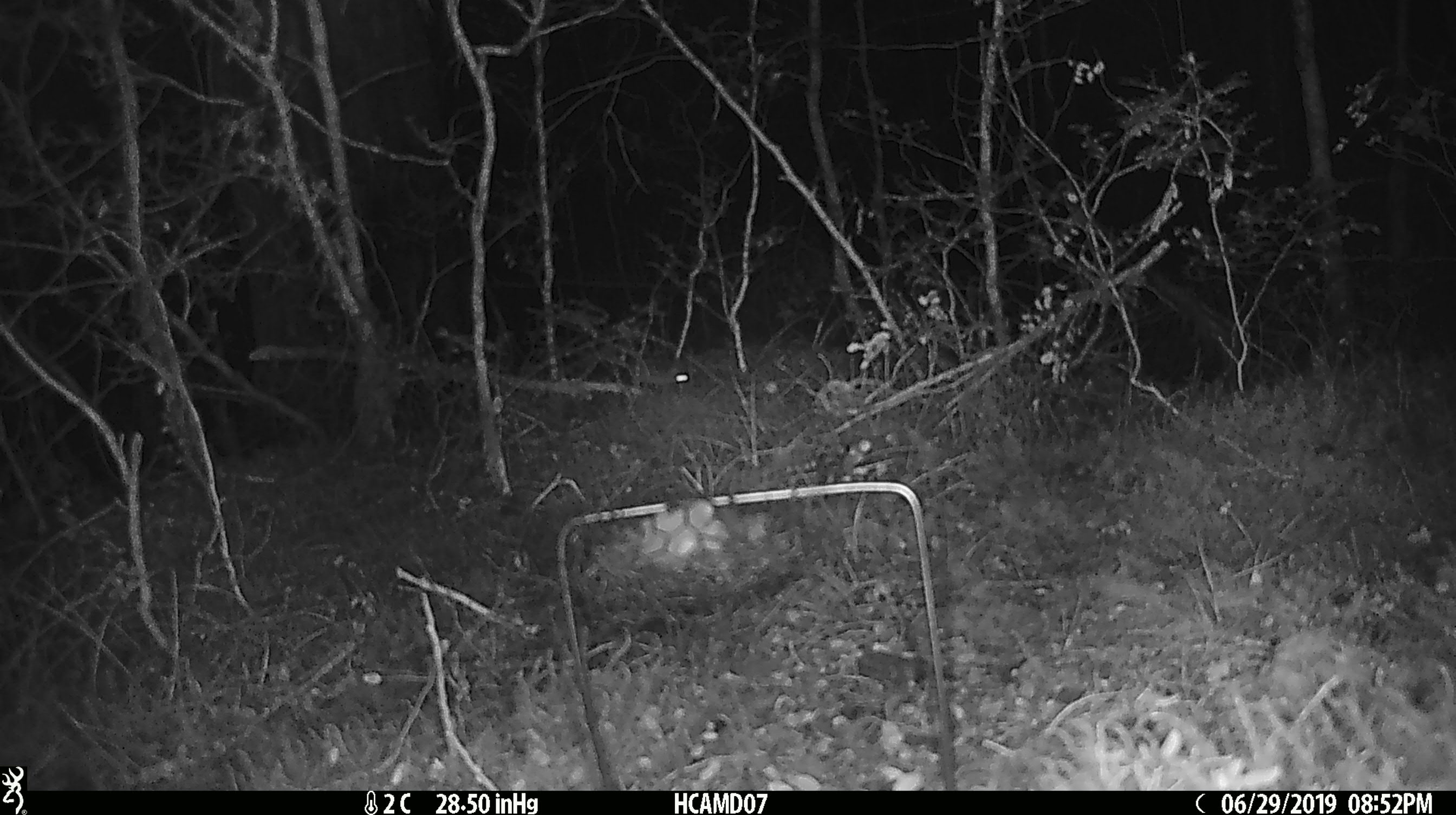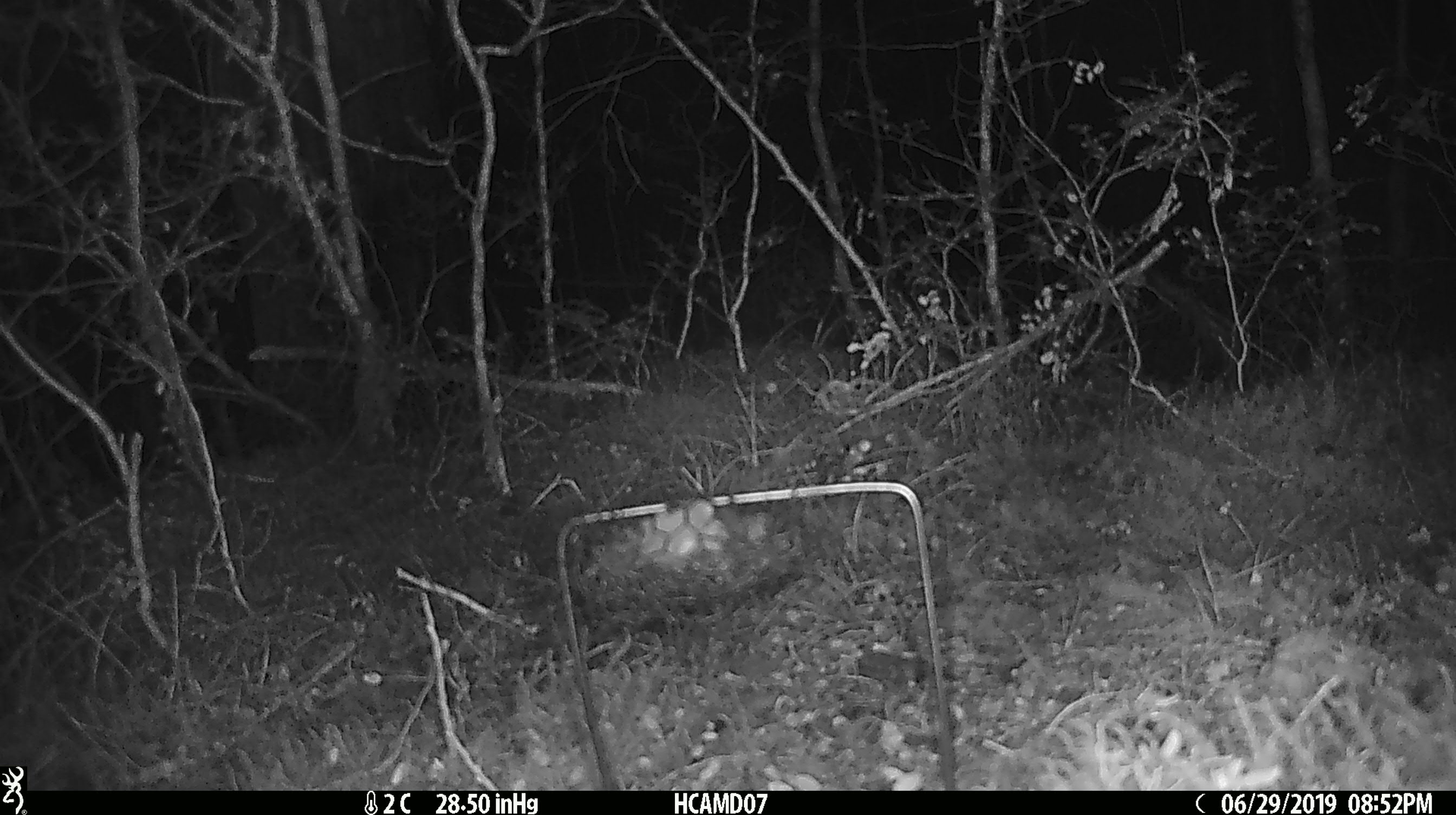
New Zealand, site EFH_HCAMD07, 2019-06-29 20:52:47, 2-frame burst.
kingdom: Animalia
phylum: Chordata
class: Mammalia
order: Rodentia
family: Muridae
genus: Mus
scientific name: Mus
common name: mouse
Mouse (Mus).